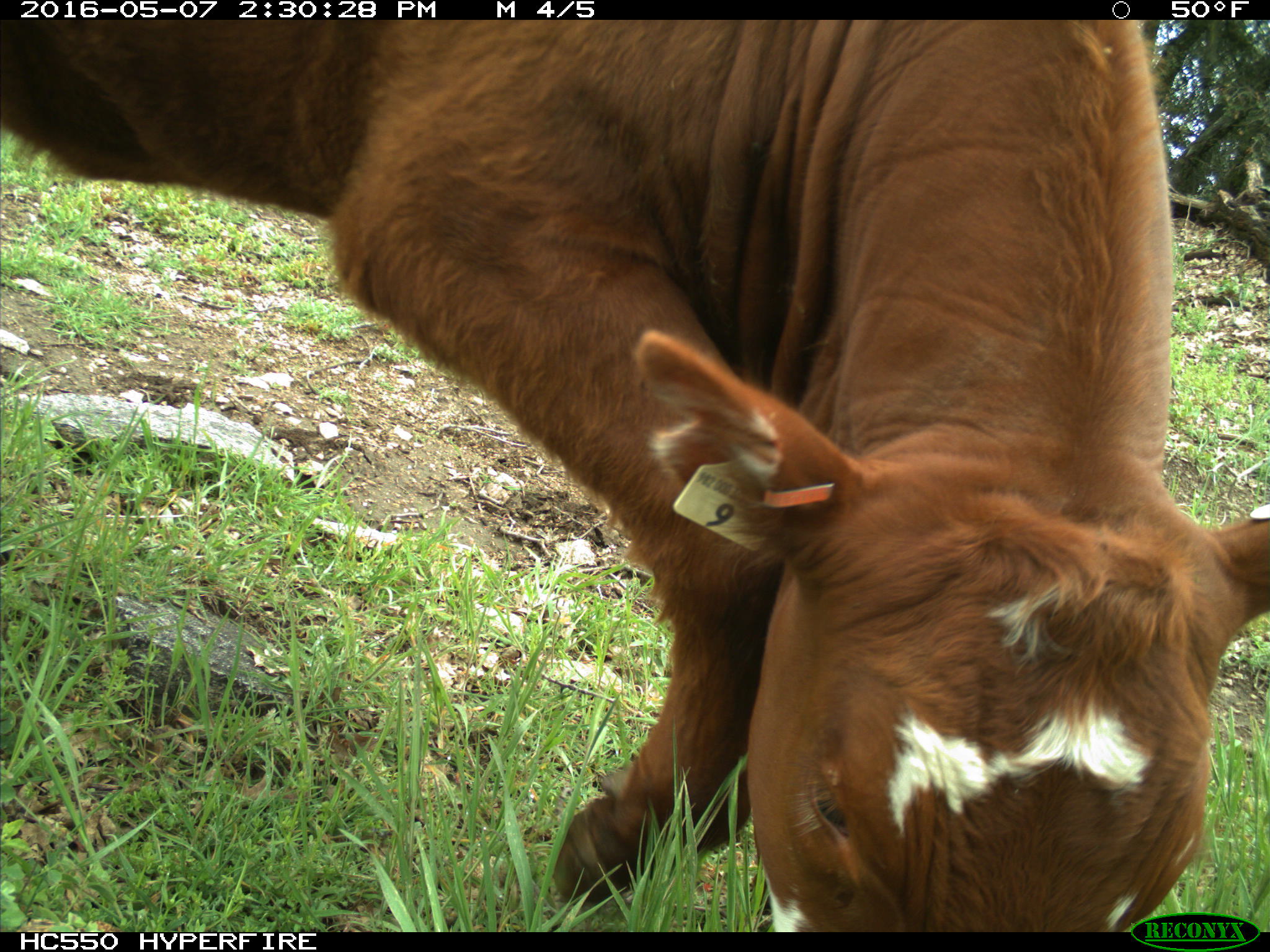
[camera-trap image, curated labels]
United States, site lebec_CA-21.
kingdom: Animalia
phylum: Chordata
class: Mammalia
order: Artiodactyla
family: Bovidae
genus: Bos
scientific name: Bos taurus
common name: domestic cow